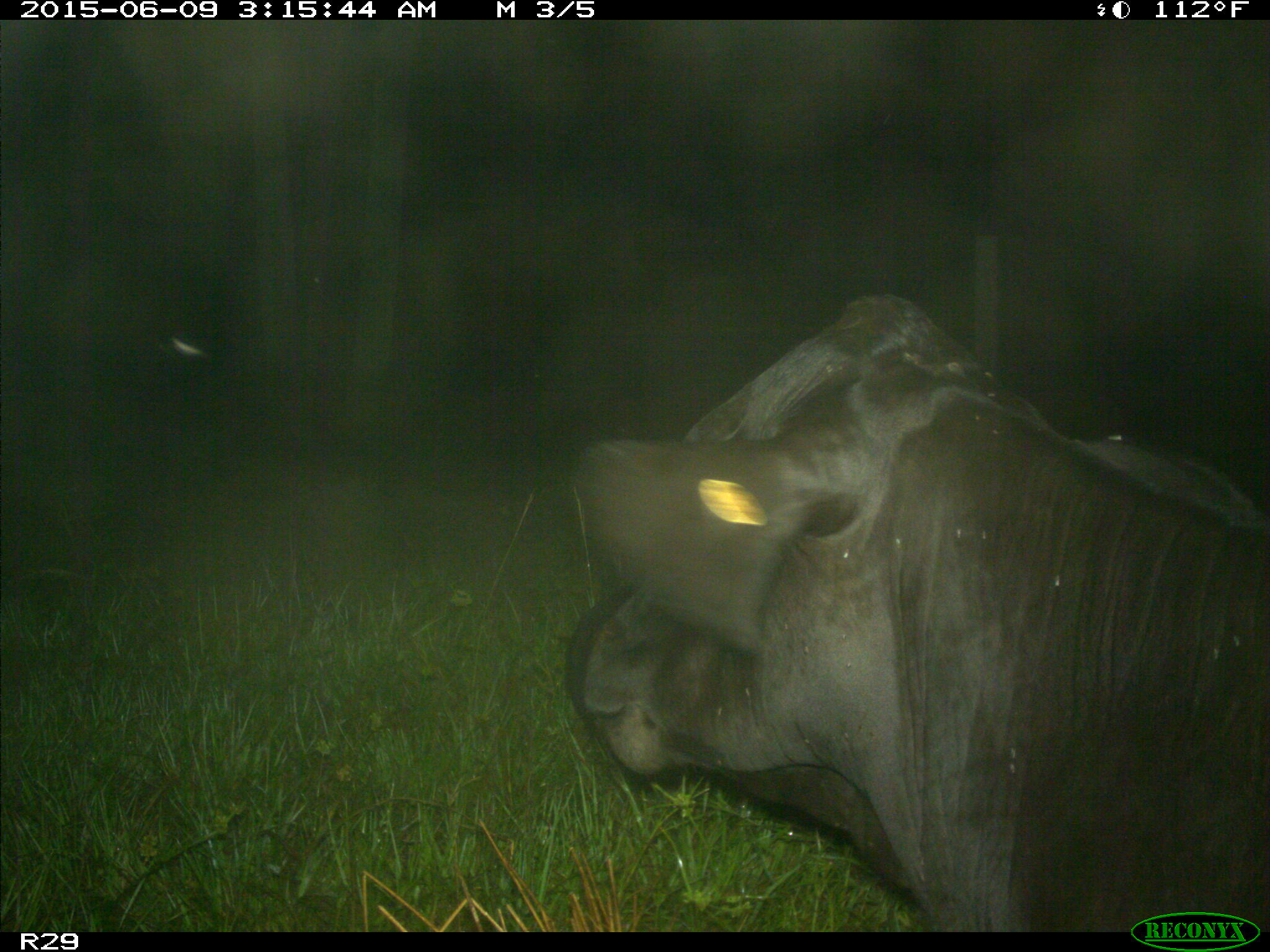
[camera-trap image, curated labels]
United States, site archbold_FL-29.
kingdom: Animalia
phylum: Chordata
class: Mammalia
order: Artiodactyla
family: Bovidae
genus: Bos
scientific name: Bos taurus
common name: domestic cow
Bos taurus (domestic cow).